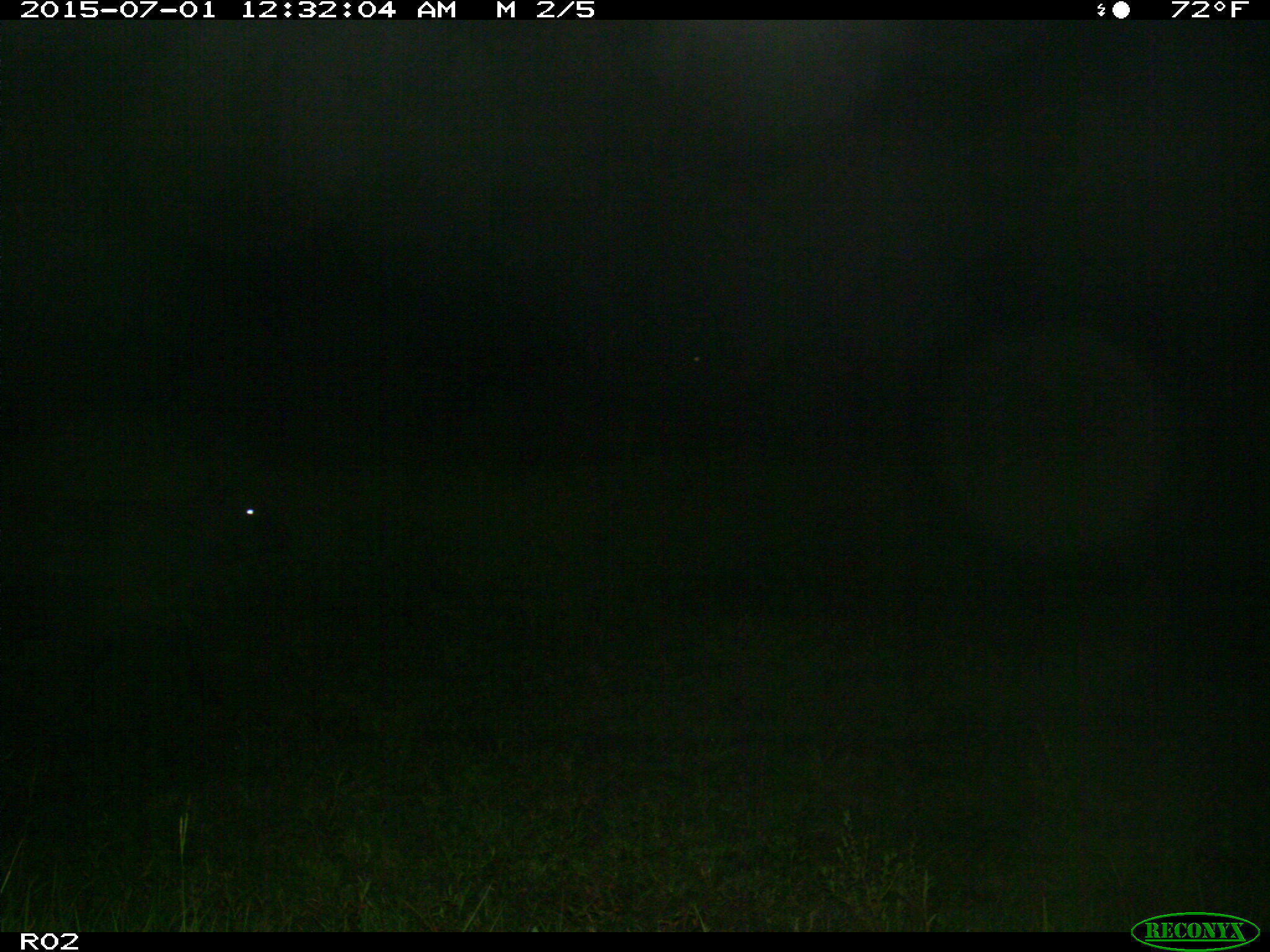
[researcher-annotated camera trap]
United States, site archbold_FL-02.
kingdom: Animalia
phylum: Chordata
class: Mammalia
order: Artiodactyla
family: Bovidae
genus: Bos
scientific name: Bos taurus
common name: domestic cow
Bos taurus (domestic cow).